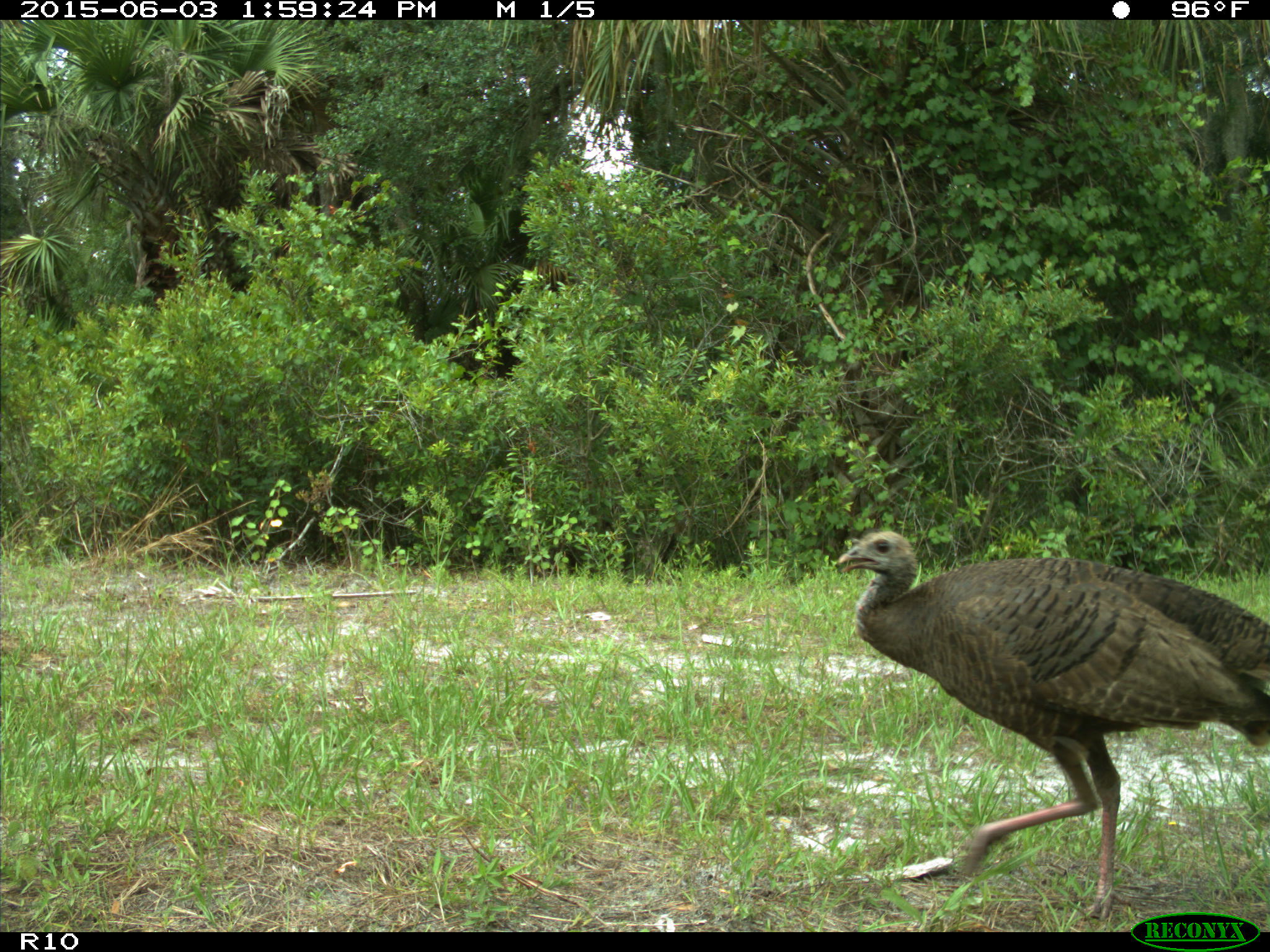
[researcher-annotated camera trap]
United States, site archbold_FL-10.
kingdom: Animalia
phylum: Chordata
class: Aves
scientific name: Aves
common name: birds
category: unidentified bird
Unidentified bird (birds) (Aves).